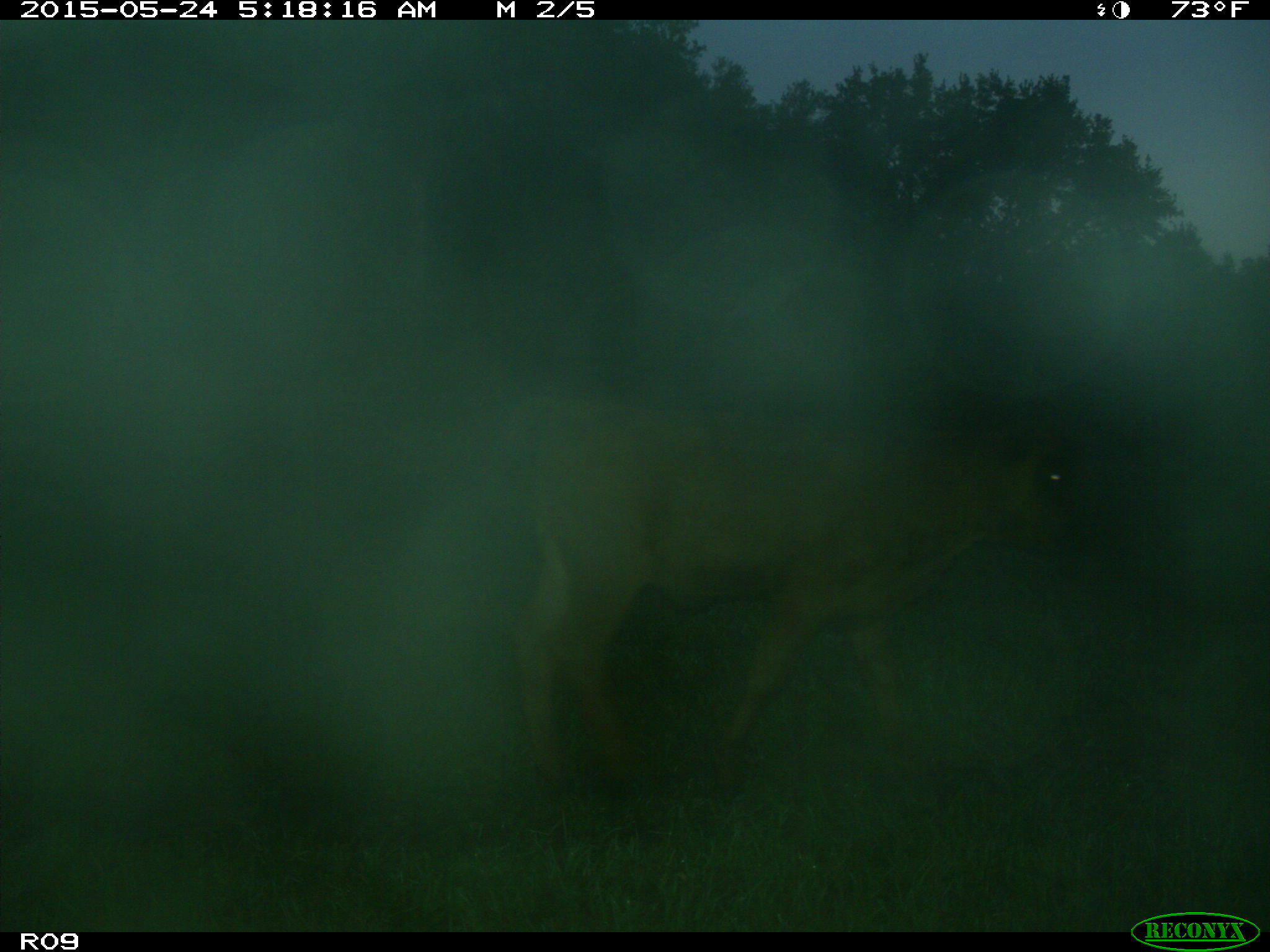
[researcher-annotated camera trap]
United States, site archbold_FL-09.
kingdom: Animalia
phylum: Chordata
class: Mammalia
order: Artiodactyla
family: Bovidae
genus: Bos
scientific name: Bos taurus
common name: domestic cow